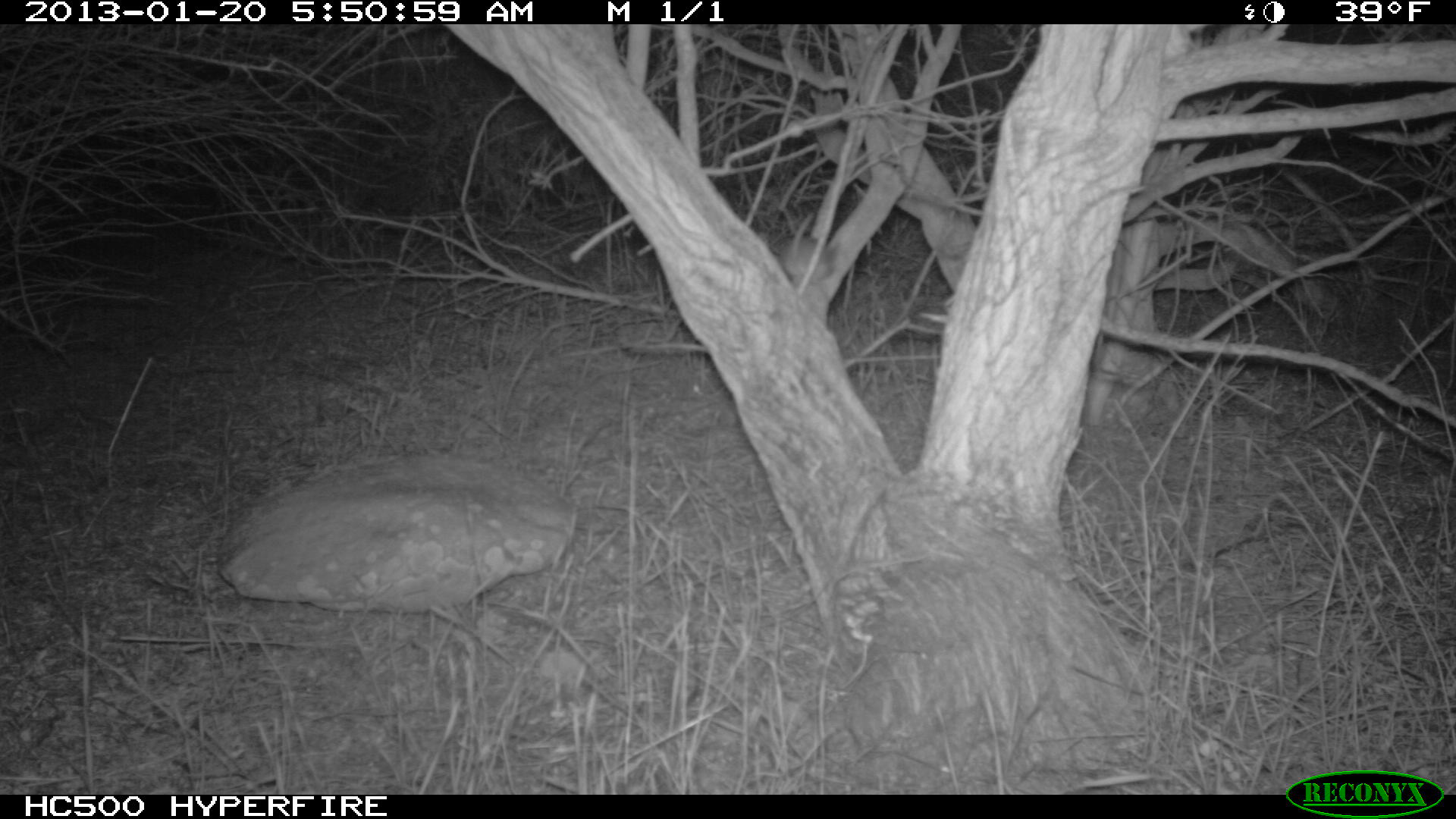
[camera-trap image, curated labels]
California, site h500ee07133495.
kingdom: Animalia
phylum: Chordata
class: Mammalia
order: Rodentia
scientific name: Rodentia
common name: rodent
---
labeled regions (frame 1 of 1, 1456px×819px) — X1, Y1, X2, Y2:
rodent: 781, 212, 835, 290